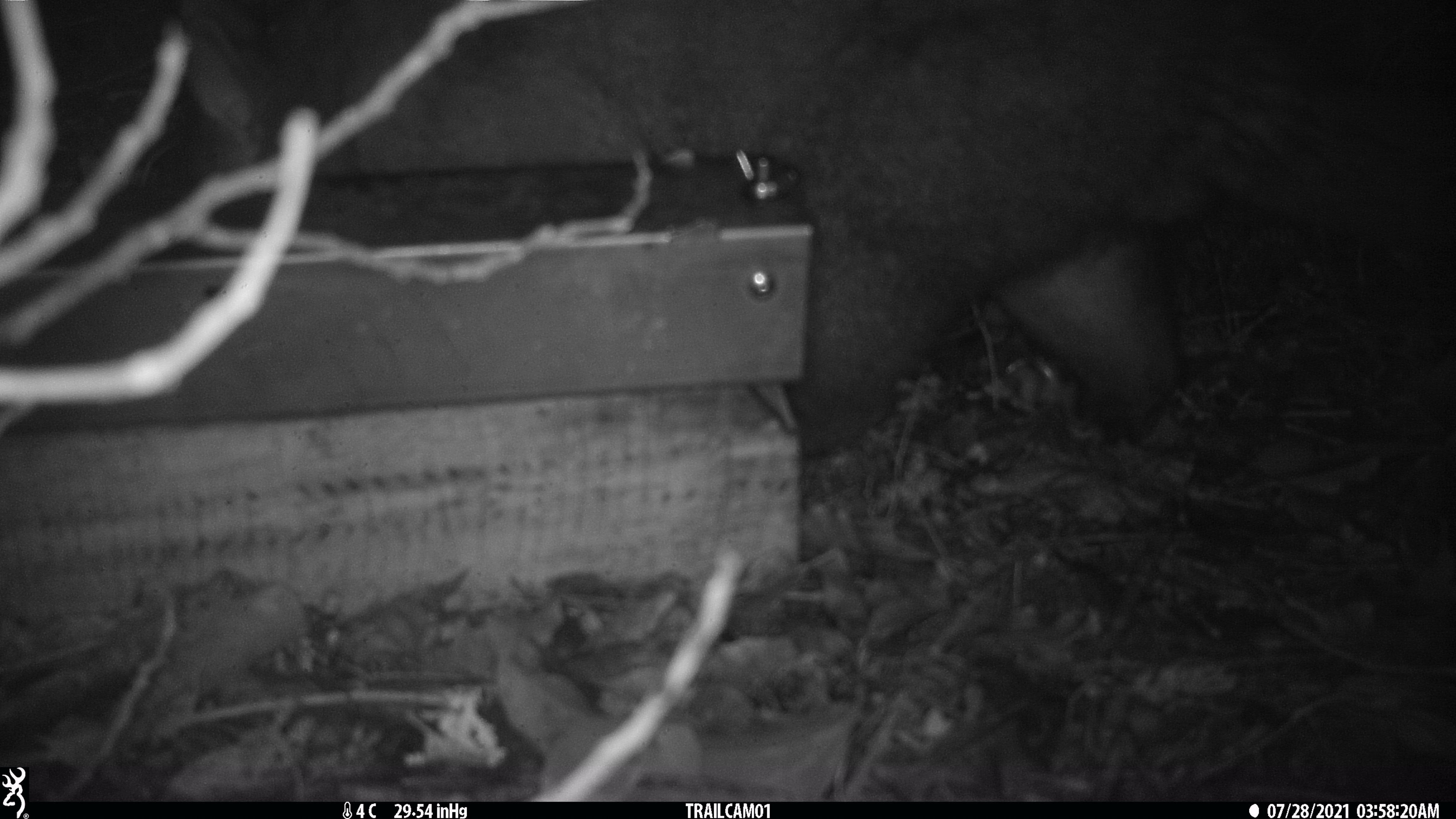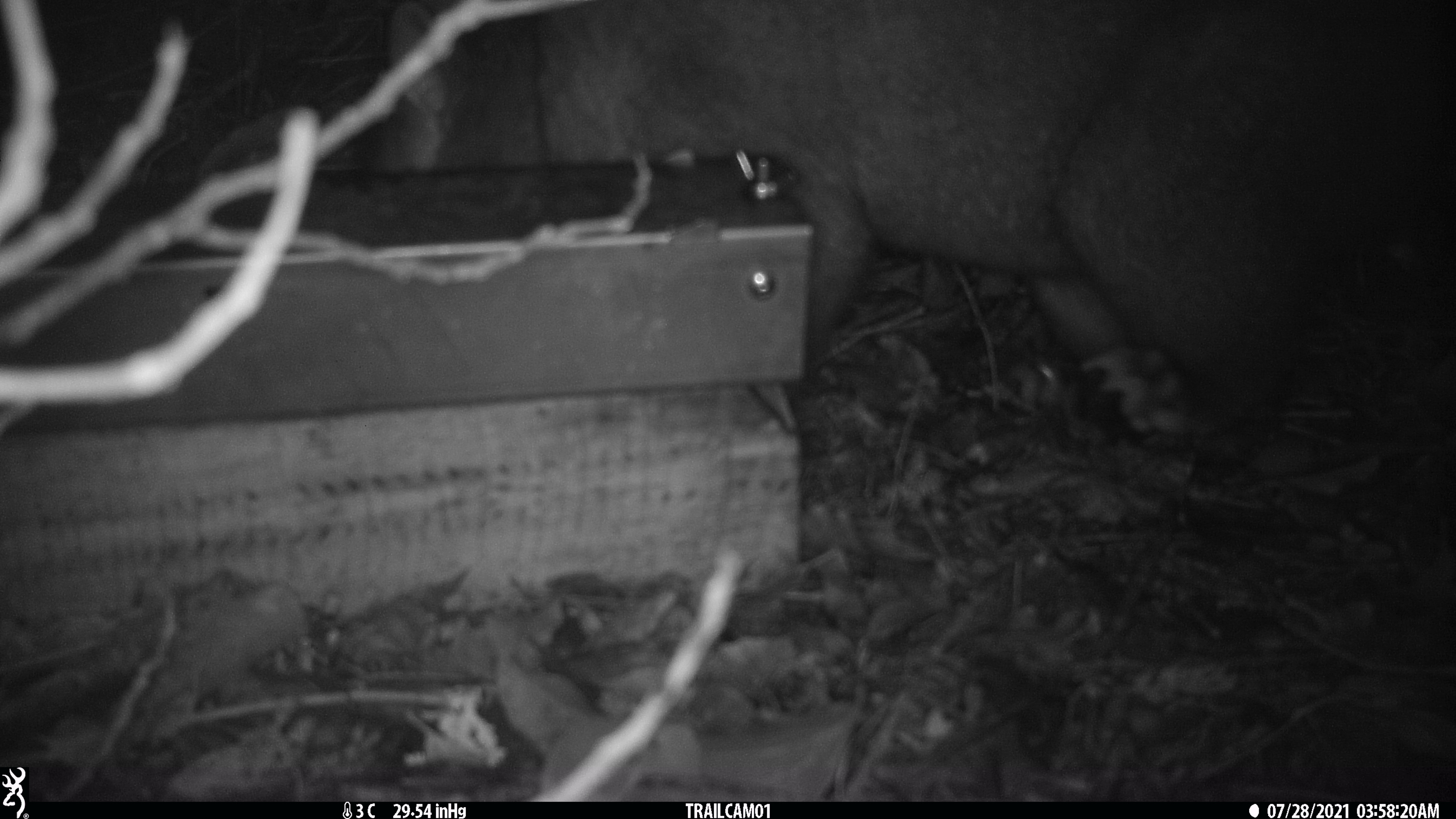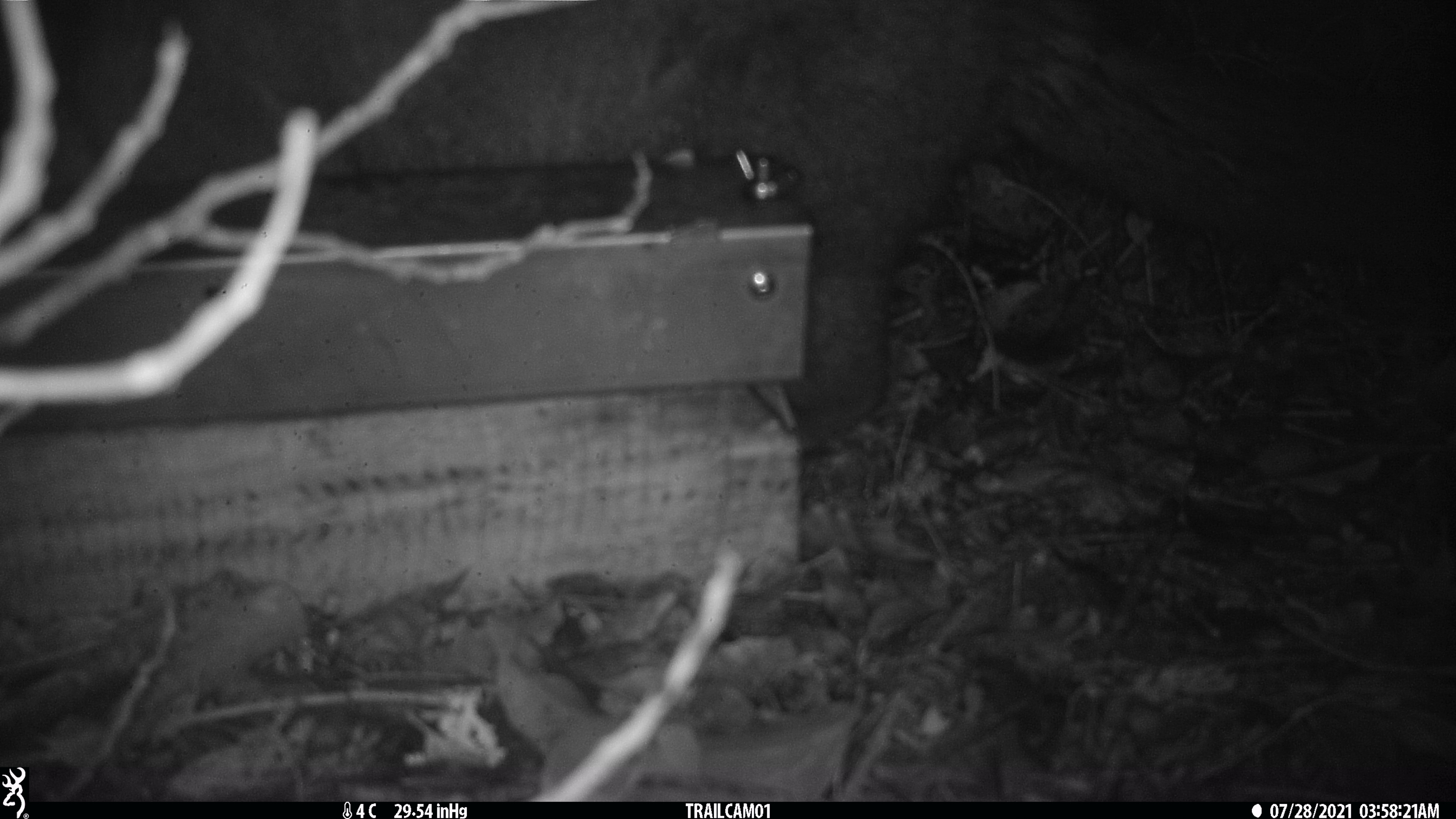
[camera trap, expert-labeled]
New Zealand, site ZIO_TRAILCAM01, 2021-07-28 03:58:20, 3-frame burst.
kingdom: Animalia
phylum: Chordata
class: Mammalia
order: Diprotodontia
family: Phalangeridae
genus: Trichosurus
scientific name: Trichosurus vulpecula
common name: common brushtail possum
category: possum